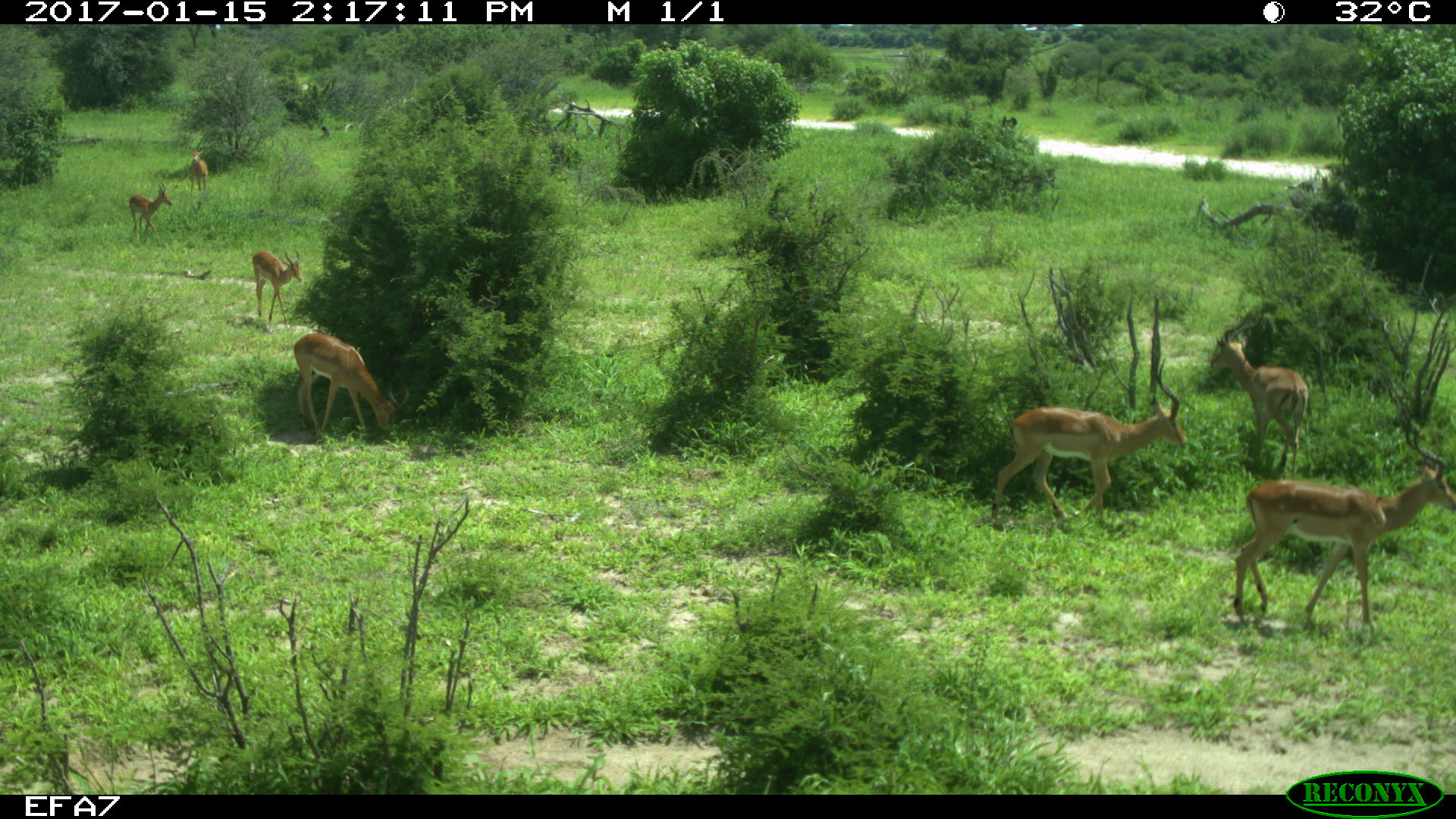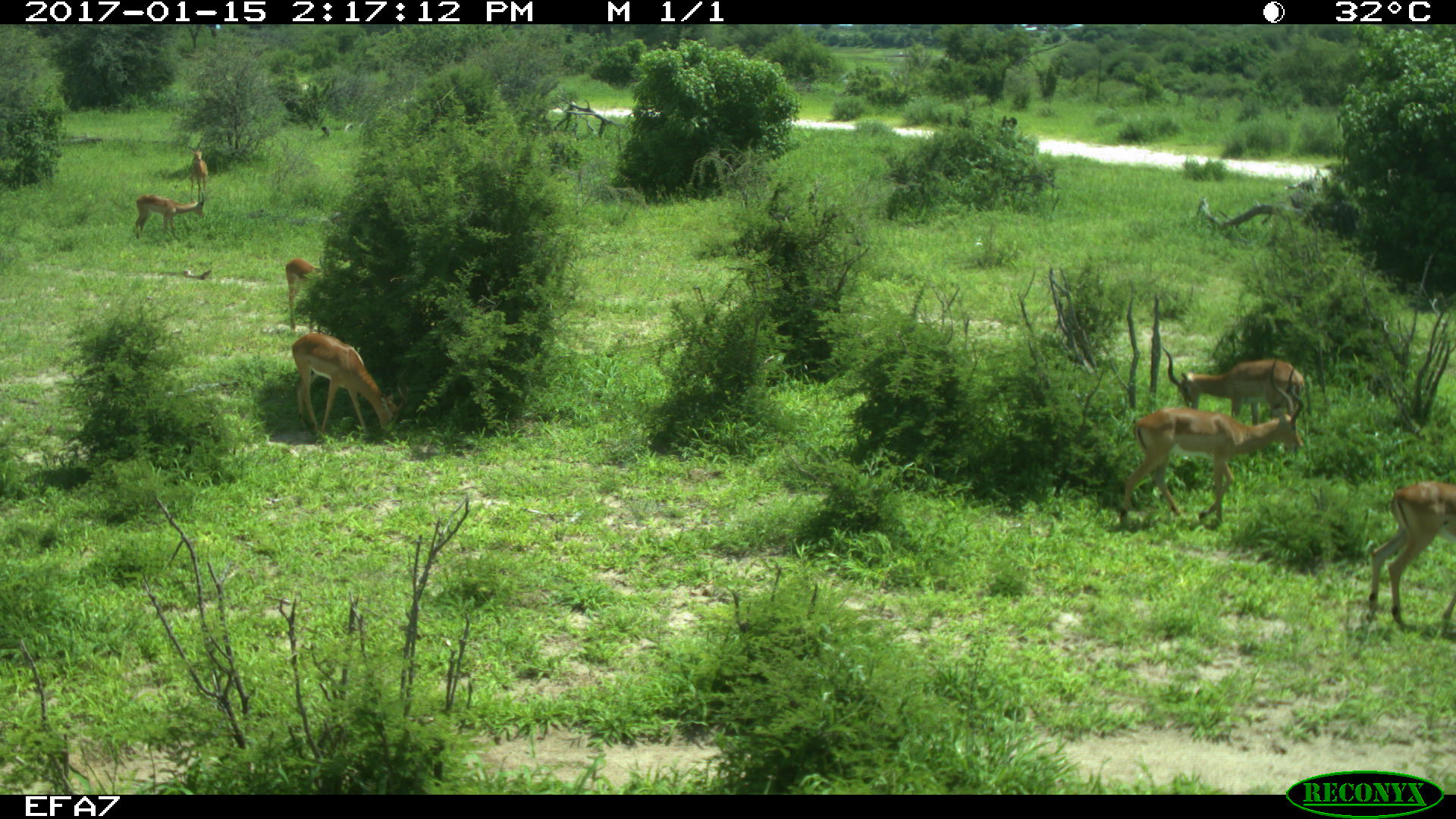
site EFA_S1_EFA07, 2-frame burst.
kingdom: Animalia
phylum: Chordata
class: Mammalia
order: Artiodactyla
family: Bovidae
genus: Aepyceros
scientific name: Aepyceros melampus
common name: impala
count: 7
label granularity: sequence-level